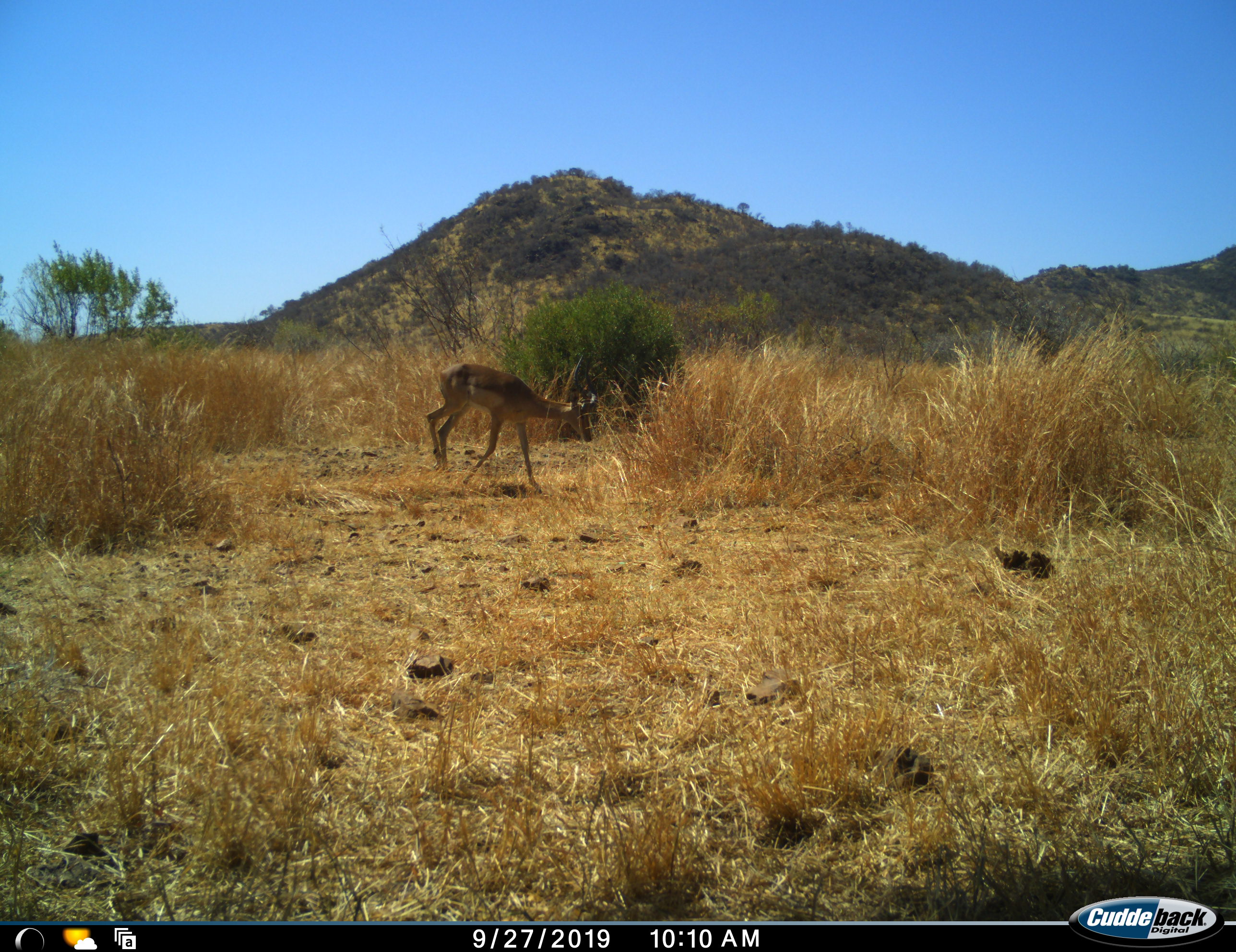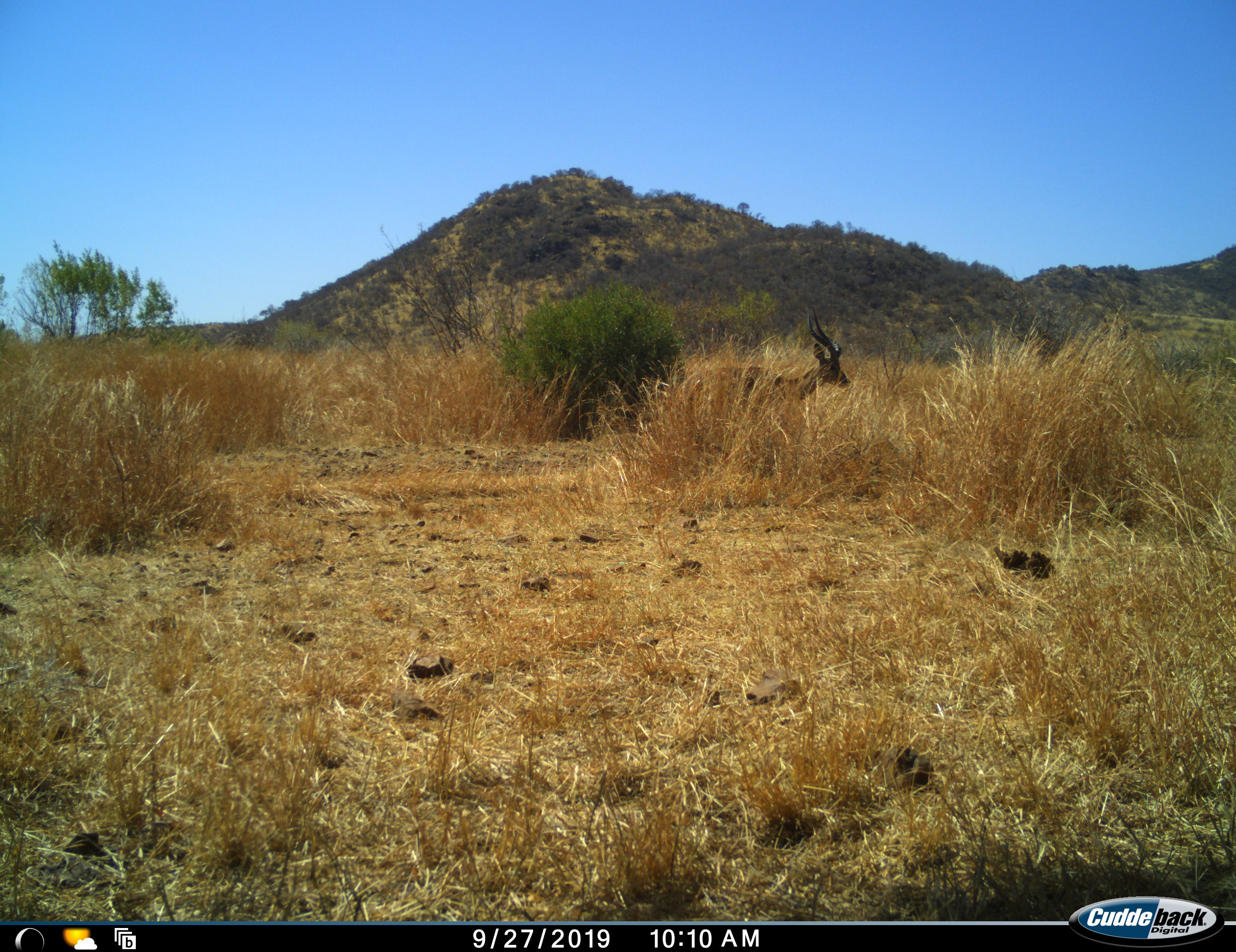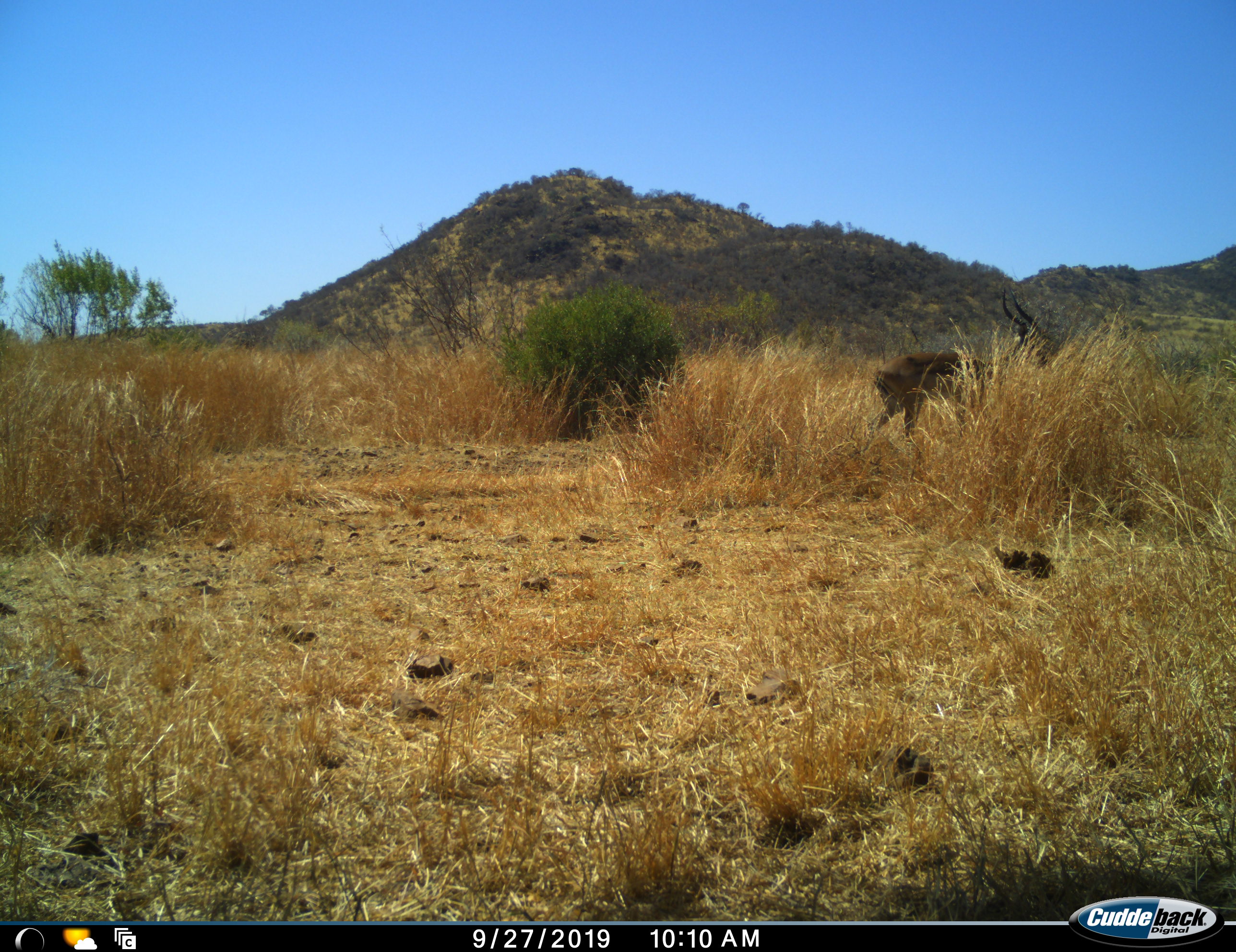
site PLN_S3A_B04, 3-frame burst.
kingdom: Animalia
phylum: Chordata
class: Mammalia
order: Artiodactyla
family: Bovidae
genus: Aepyceros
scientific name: Aepyceros melampus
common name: impala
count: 1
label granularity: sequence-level